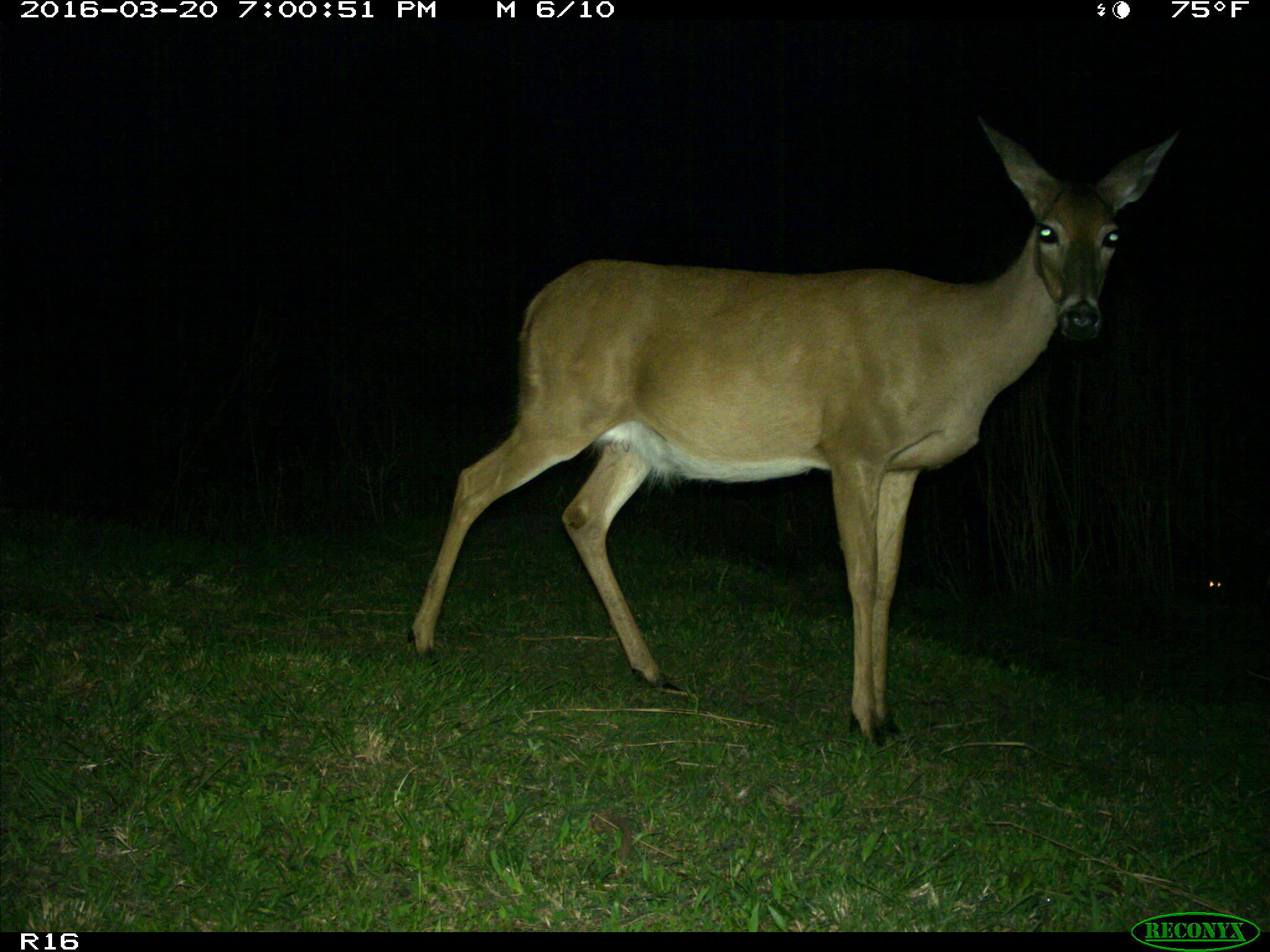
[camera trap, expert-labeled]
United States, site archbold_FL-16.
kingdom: Animalia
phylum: Chordata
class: Mammalia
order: Artiodactyla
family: Cervidae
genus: Odocoileus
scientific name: Odocoileus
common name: deer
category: unidentified deer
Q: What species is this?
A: Unidentified deer (deer) (Odocoileus).